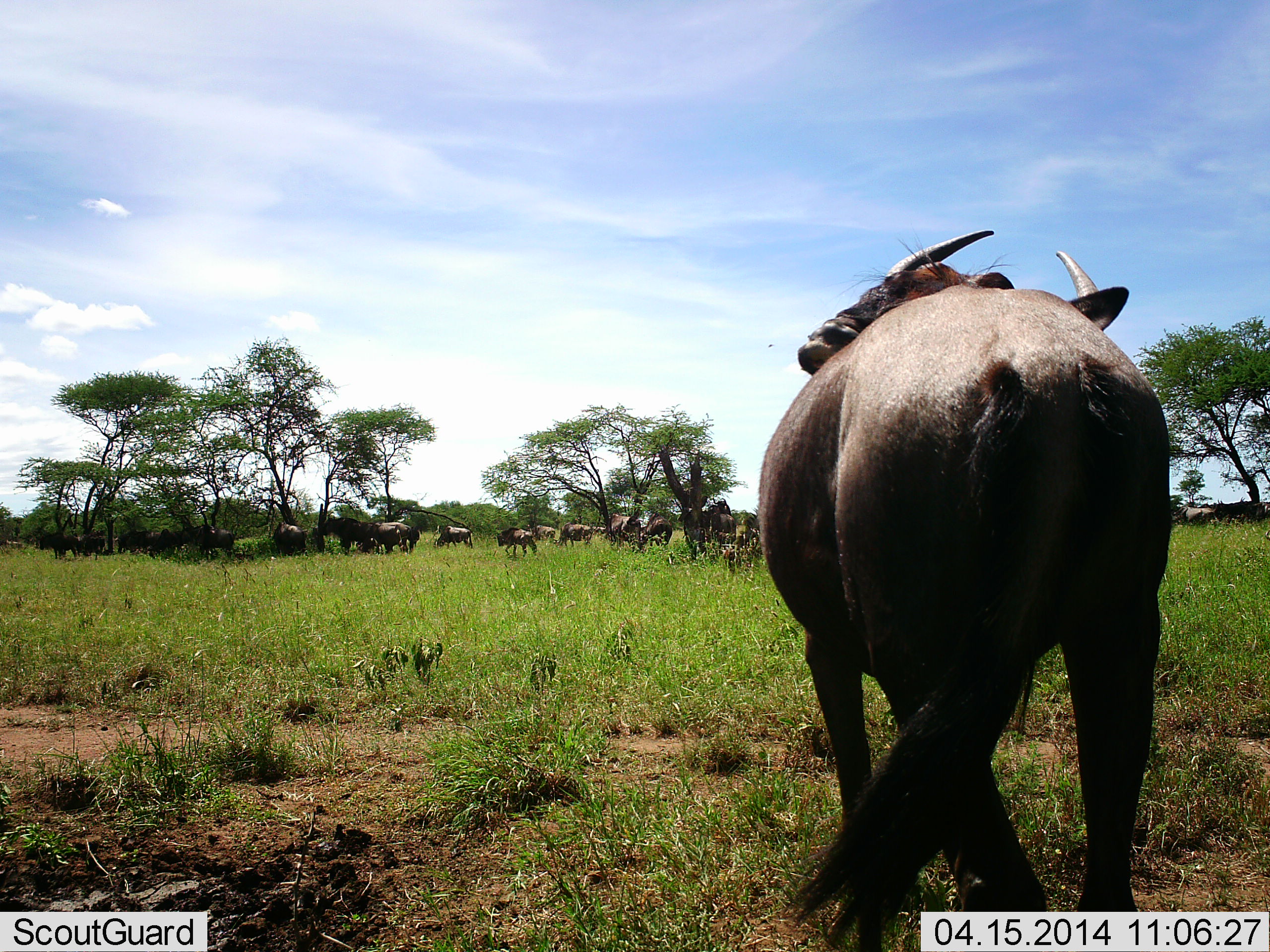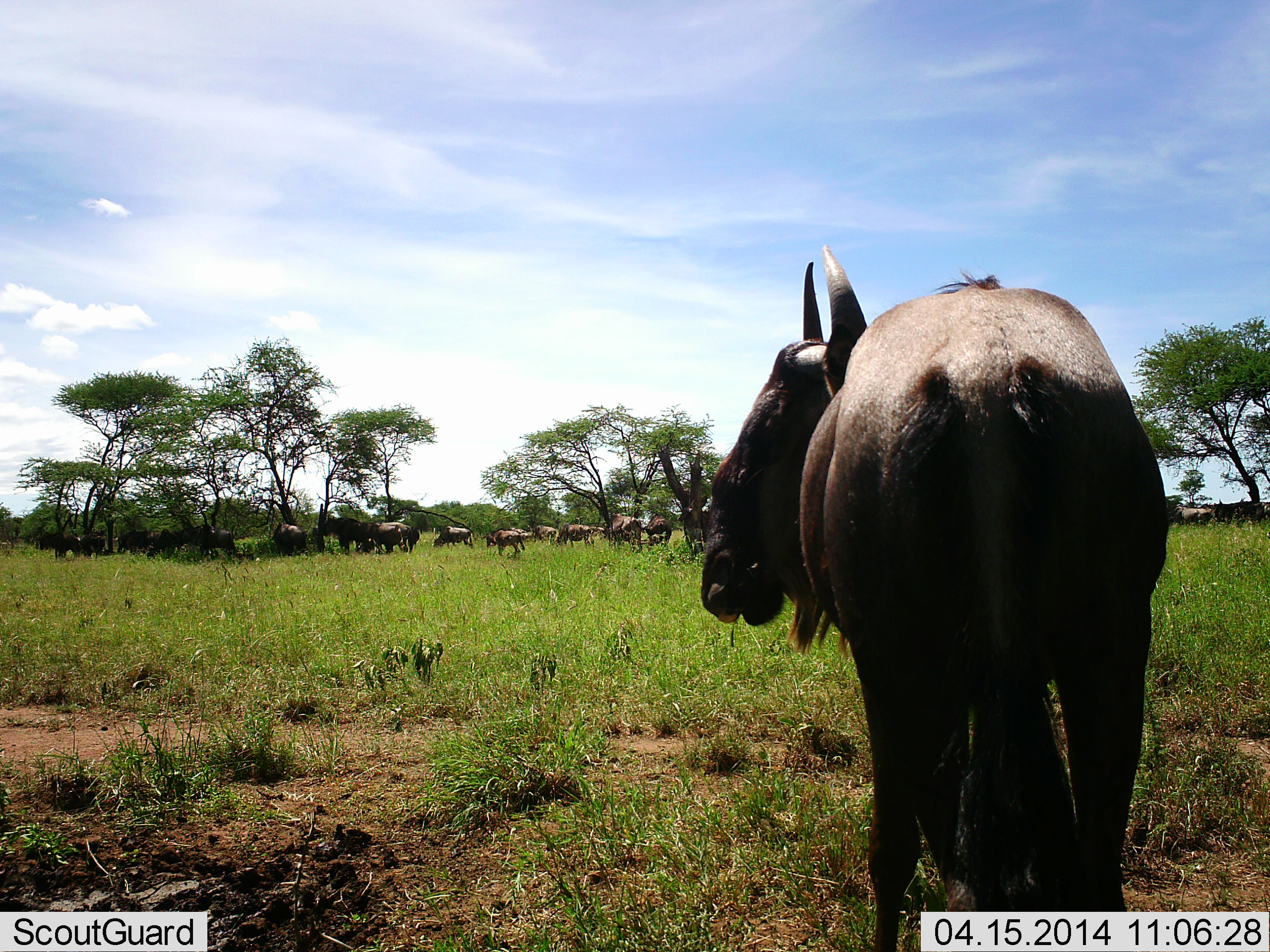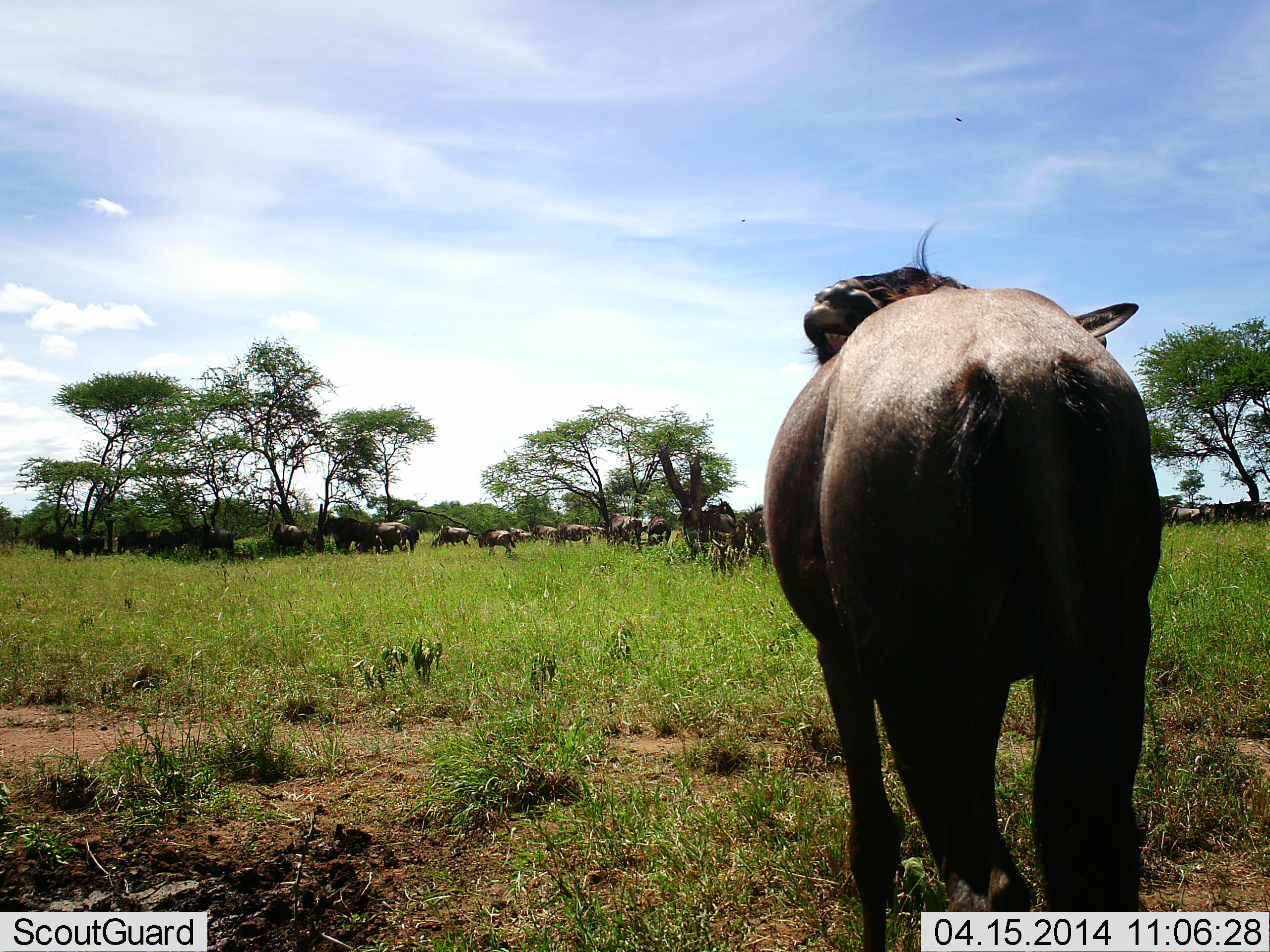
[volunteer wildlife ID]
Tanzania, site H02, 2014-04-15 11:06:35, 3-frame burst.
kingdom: Animalia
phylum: Chordata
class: Mammalia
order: Artiodactyla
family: Bovidae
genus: Connochaetes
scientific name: Connochaetes taurinus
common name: blue wildebeest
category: wildebeest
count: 11-50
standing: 80%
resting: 0%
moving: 30%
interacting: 0%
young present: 10%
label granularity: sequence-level